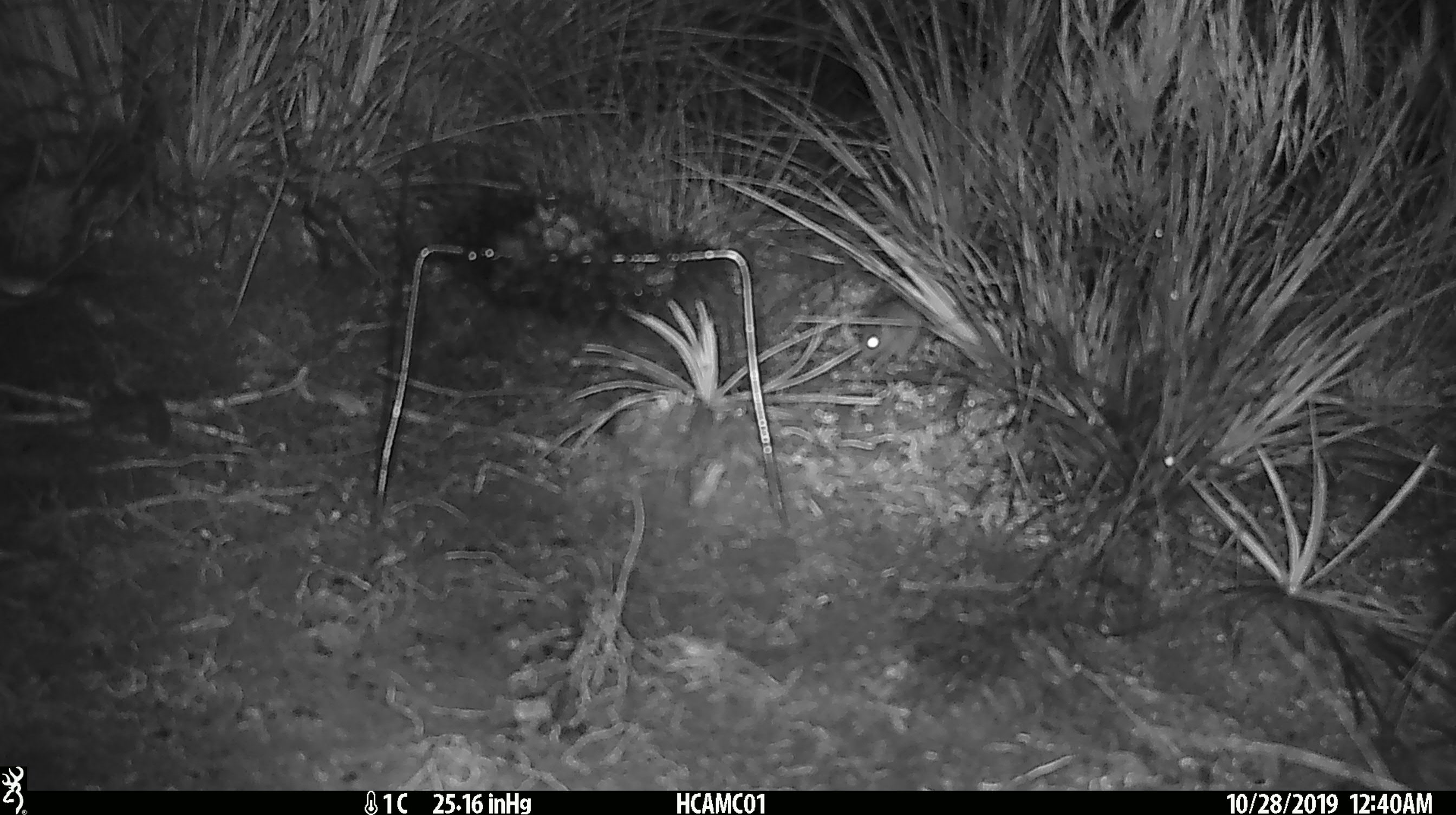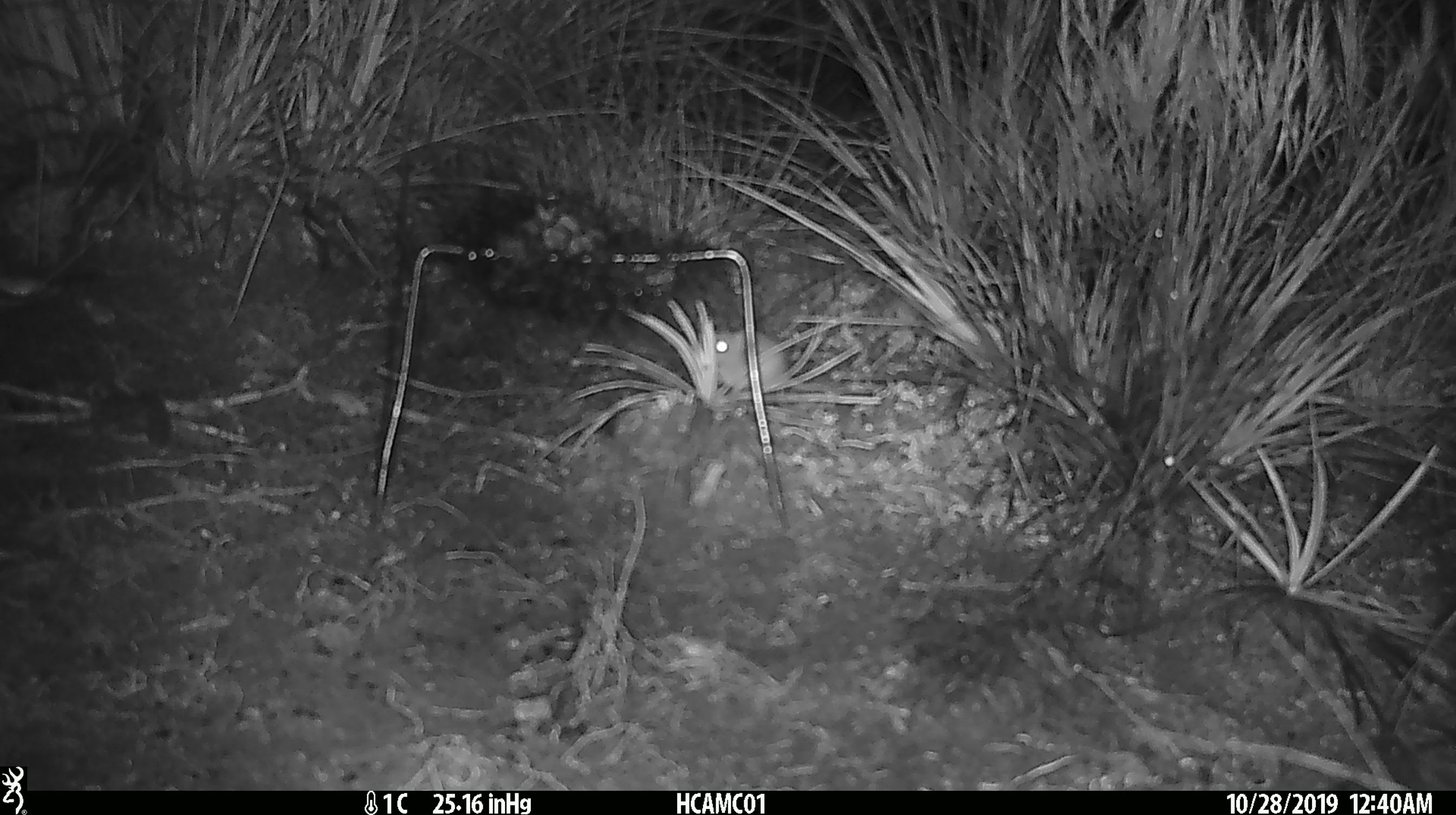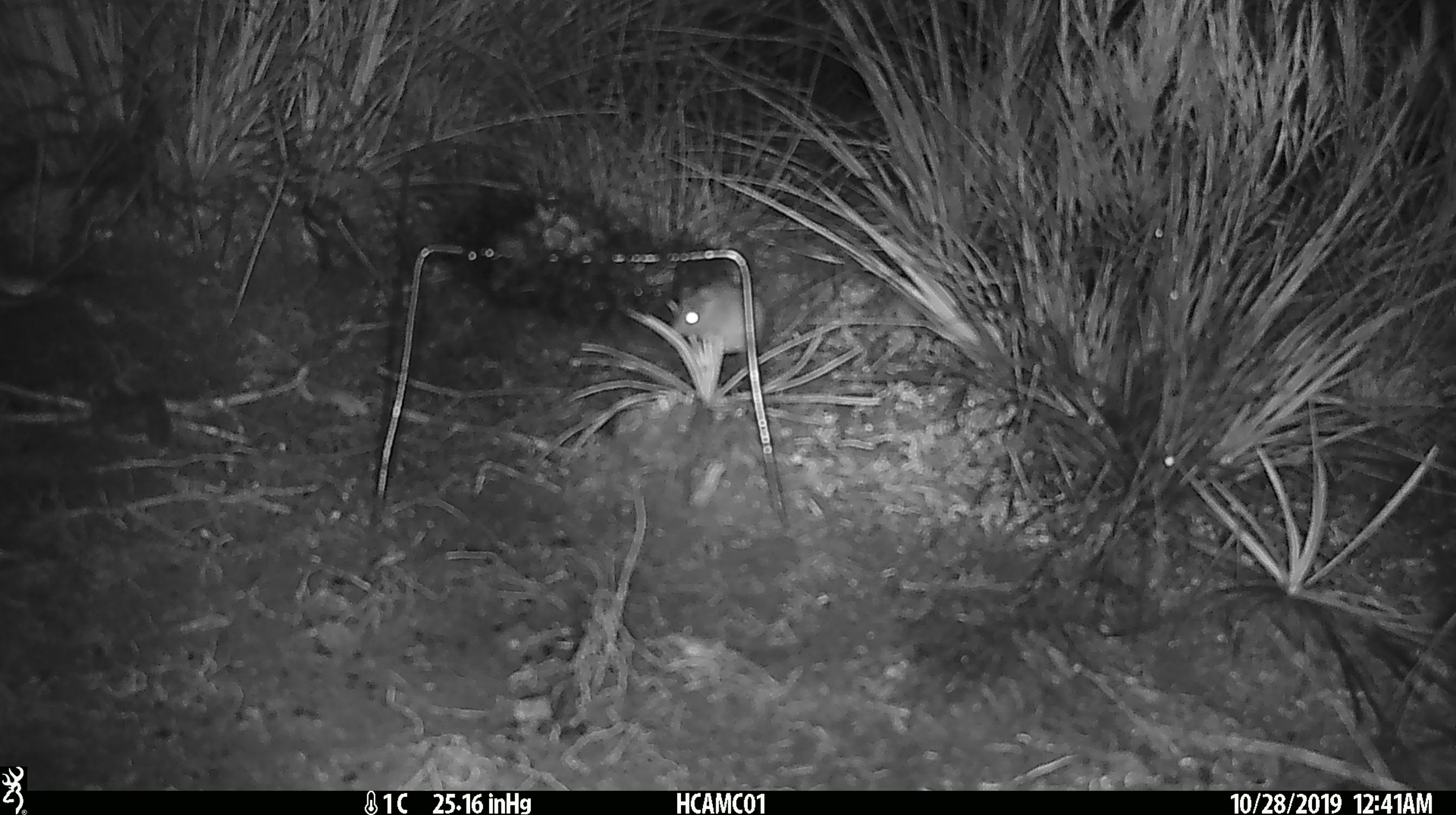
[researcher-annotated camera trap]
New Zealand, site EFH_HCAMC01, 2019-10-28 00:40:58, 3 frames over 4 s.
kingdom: Animalia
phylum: Chordata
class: Mammalia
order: Rodentia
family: Muridae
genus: Mus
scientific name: Mus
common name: mouse